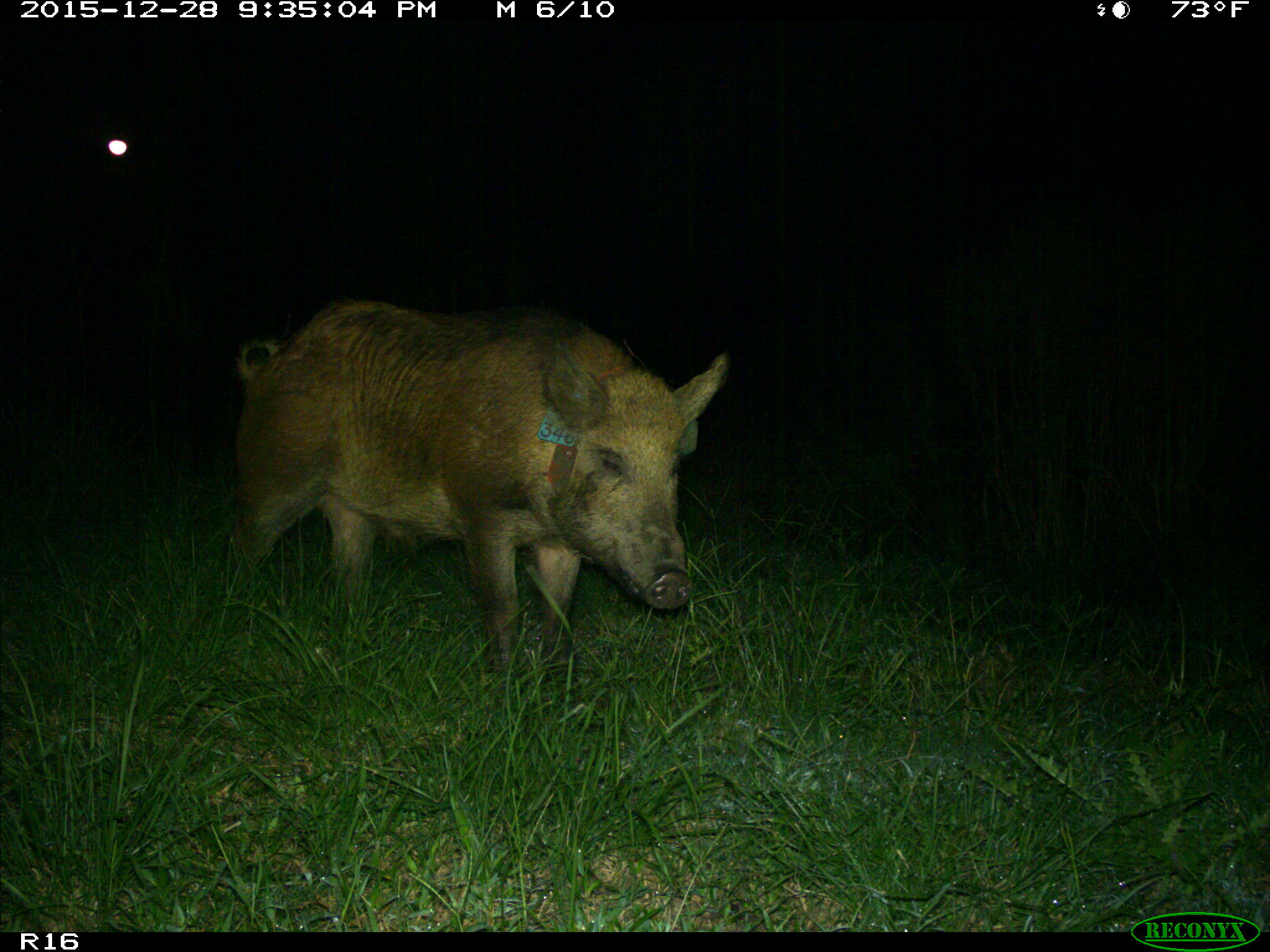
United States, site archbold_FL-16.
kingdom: Animalia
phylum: Chordata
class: Mammalia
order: Artiodactyla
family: Suidae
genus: Sus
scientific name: Sus scrofa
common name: wild boar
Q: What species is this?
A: Sus scrofa (wild boar).